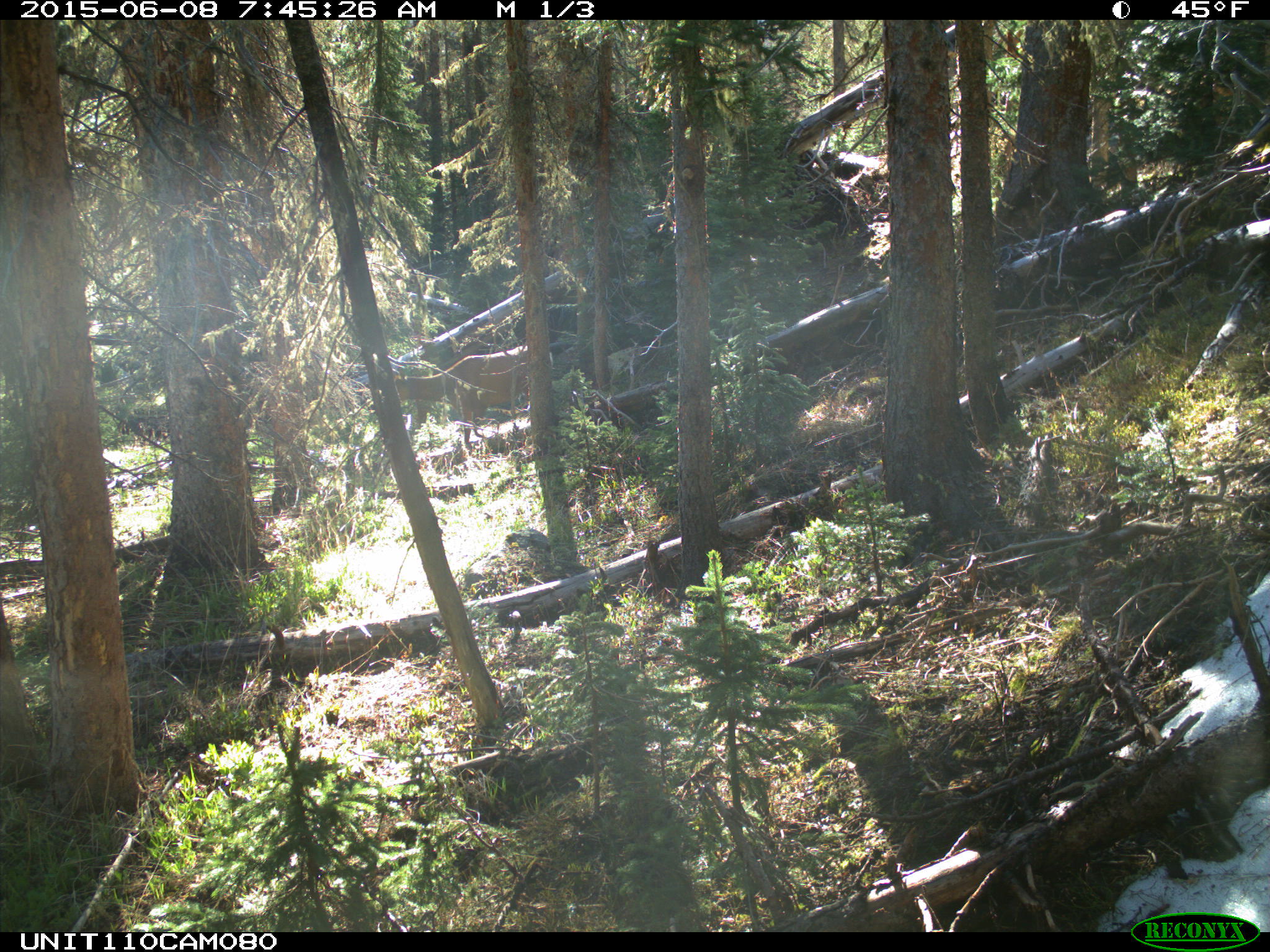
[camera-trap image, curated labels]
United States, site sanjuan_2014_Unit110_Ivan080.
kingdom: Animalia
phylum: Chordata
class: Mammalia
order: Artiodactyla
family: Cervidae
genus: Cervus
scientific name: Cervus elaphus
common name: red deer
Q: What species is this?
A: Cervus elaphus (red deer).